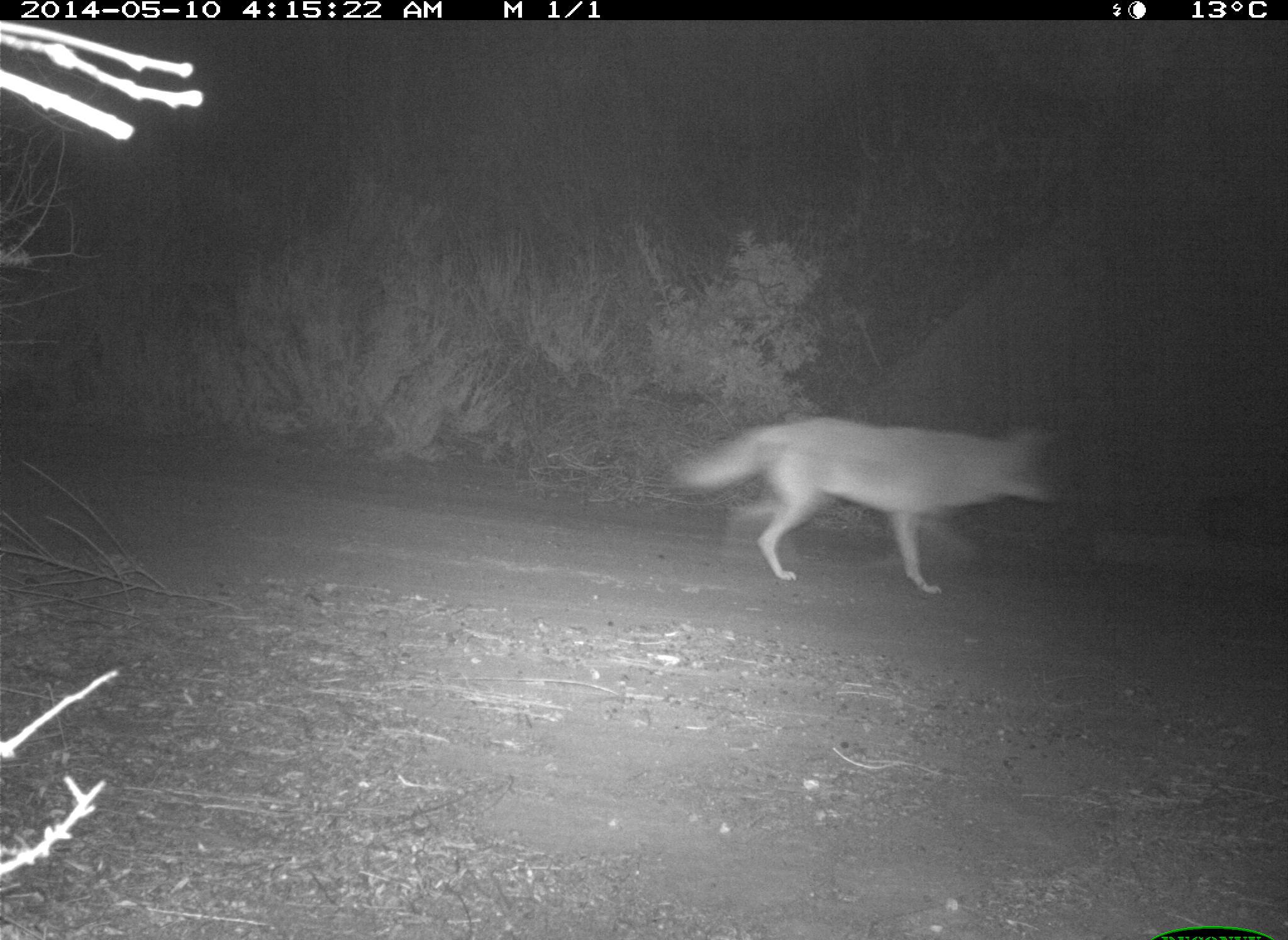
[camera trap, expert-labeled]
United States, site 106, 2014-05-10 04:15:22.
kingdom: Animalia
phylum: Chordata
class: Mammalia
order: Carnivora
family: Canidae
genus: Canis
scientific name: Canis latrans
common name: coyote